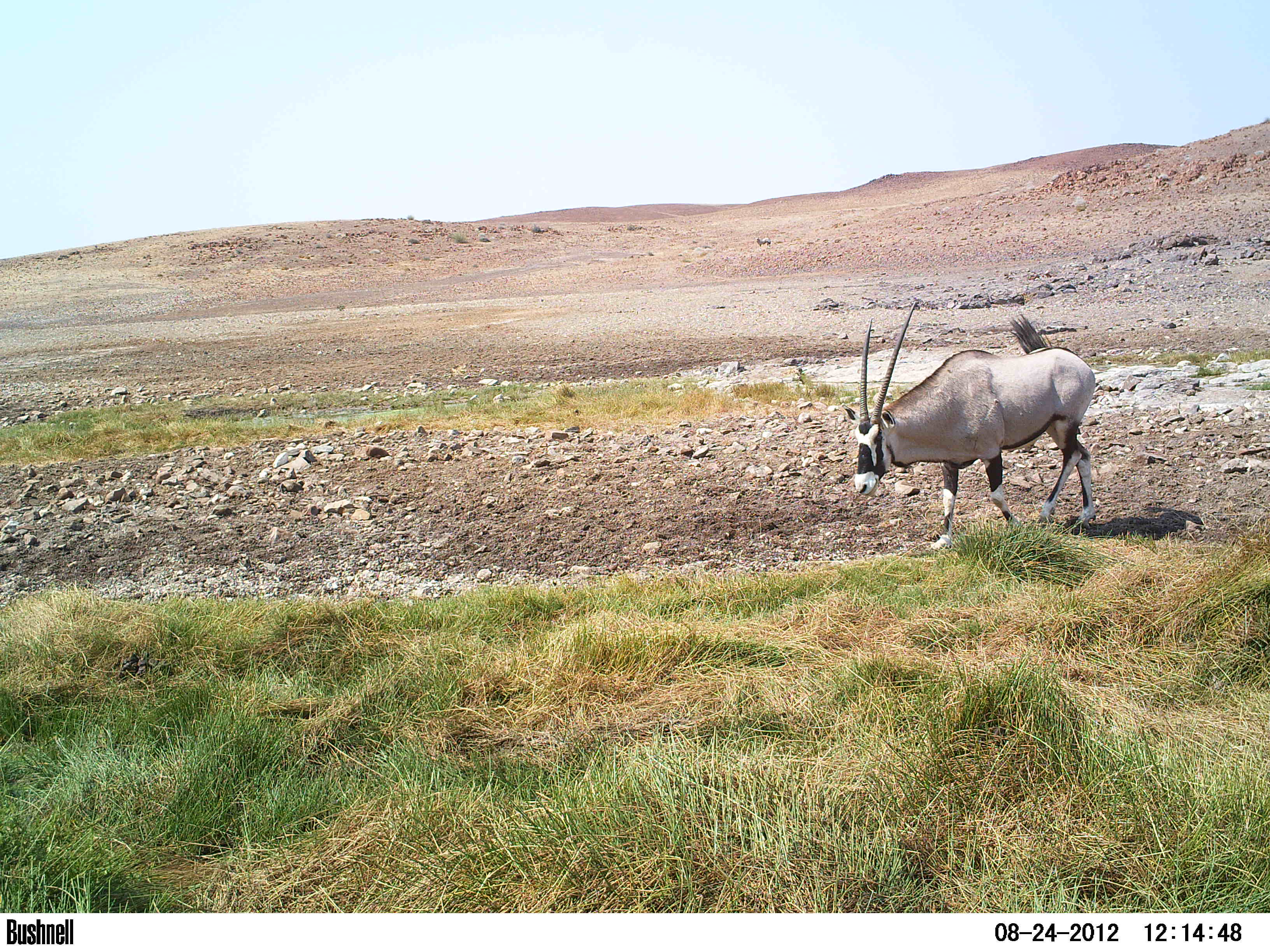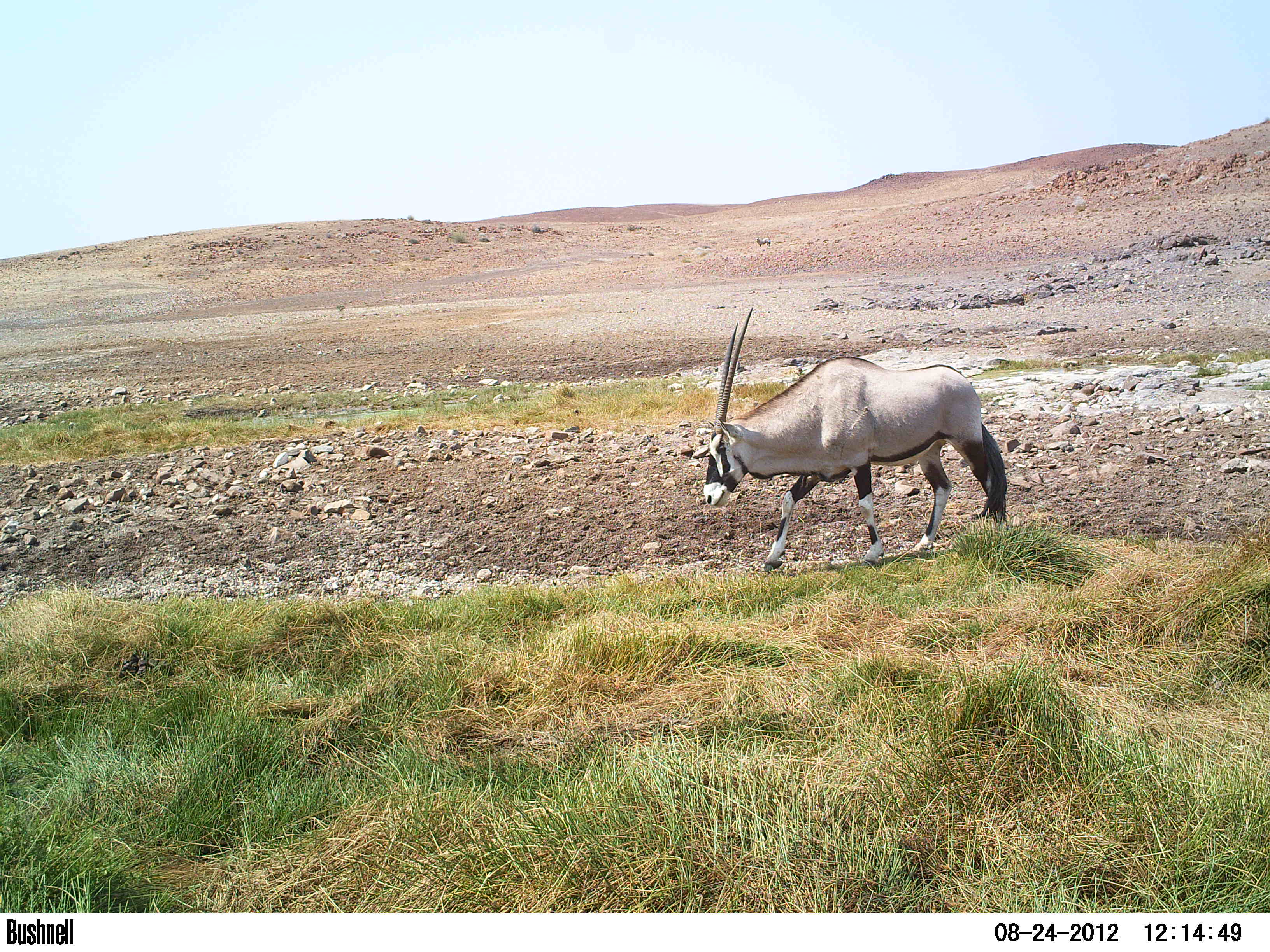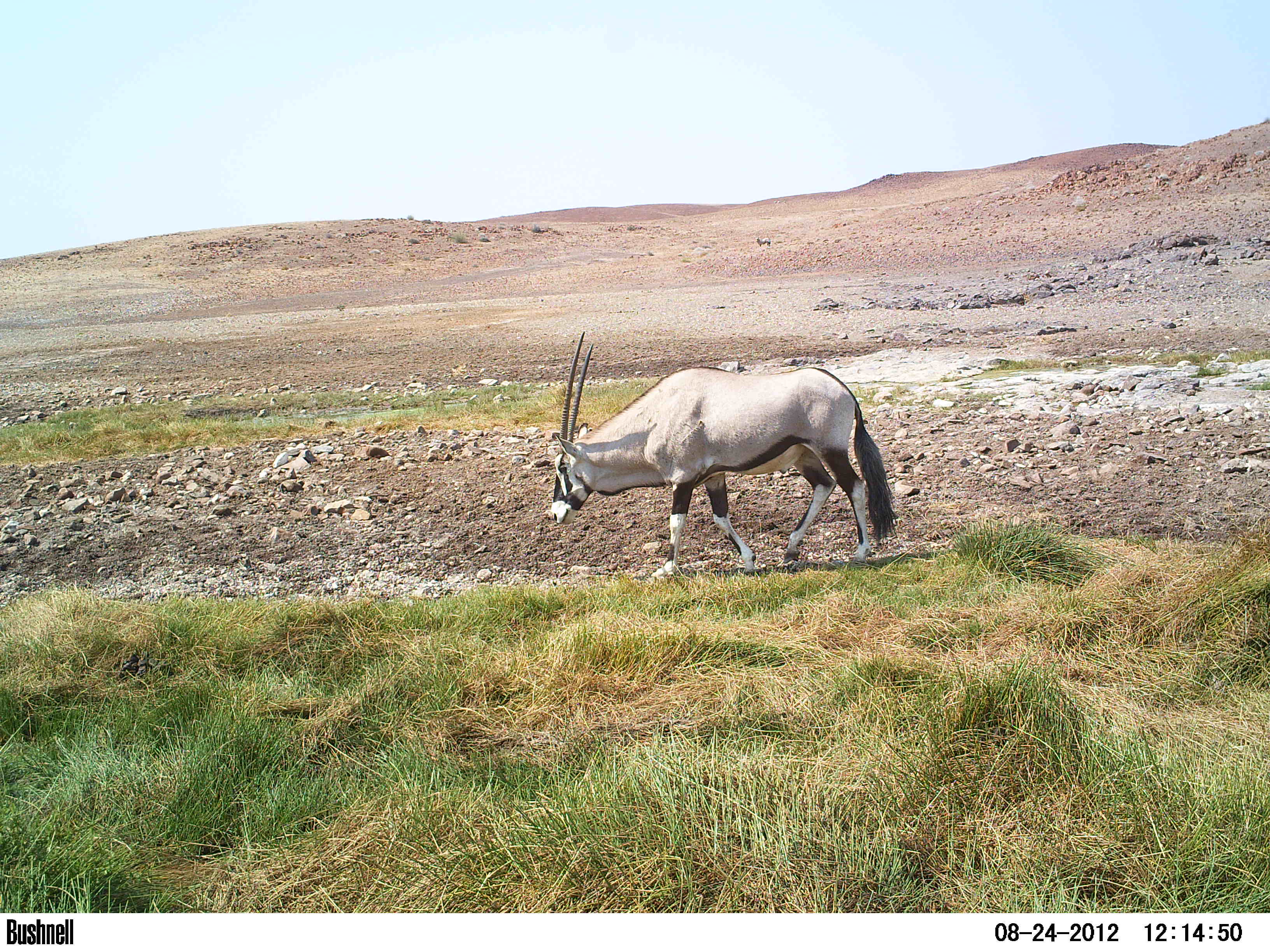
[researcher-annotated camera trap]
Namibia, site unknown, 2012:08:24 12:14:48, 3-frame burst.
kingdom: Animalia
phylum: Chordata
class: Mammalia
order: Artiodactyla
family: Bovidae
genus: Oryx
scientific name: Oryx gazella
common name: gemsbok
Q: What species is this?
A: Oryx gazella (gemsbok).